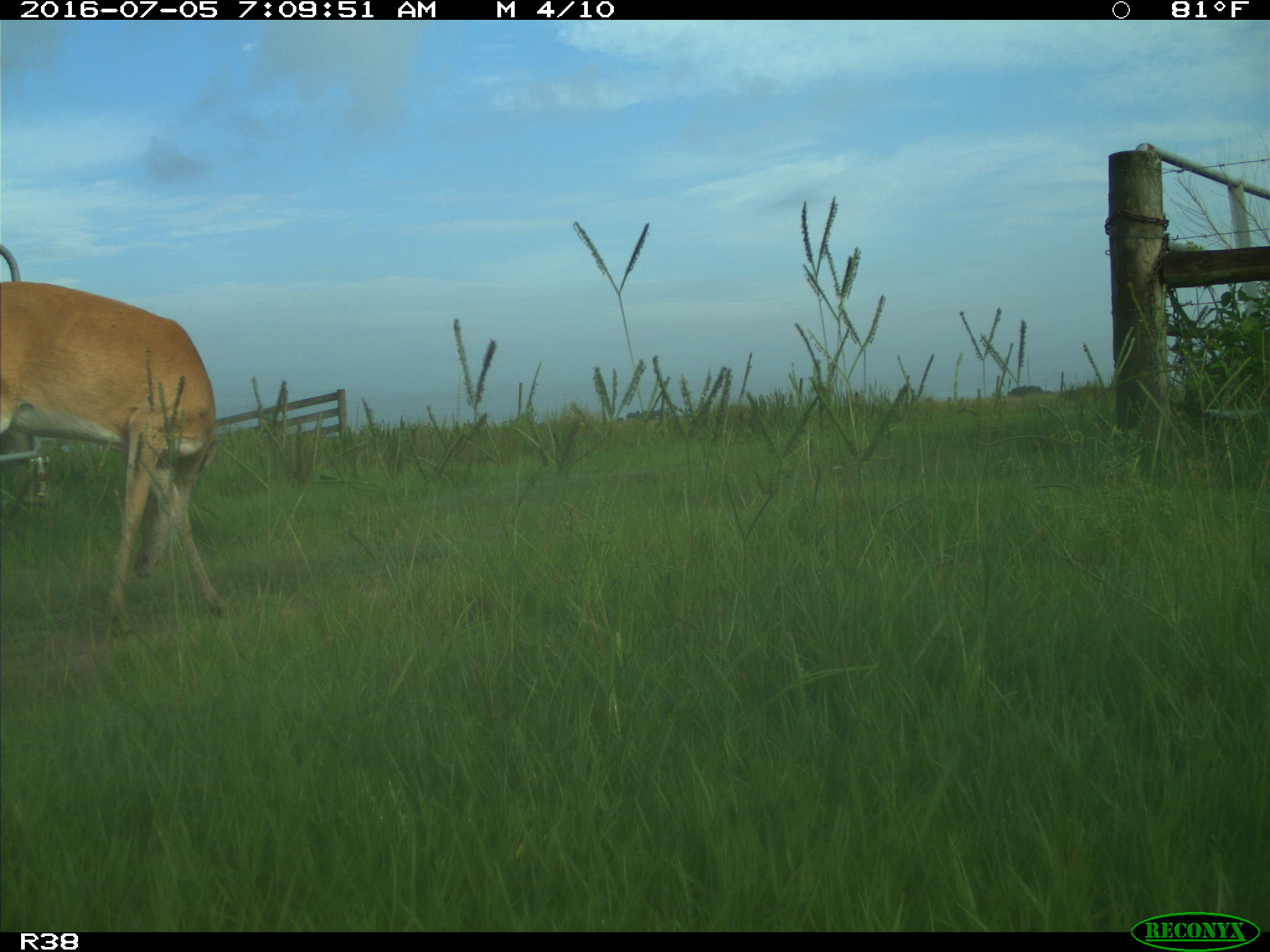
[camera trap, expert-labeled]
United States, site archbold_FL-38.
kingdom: Animalia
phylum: Chordata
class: Mammalia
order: Artiodactyla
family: Cervidae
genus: Odocoileus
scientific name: Odocoileus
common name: deer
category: unidentified deer